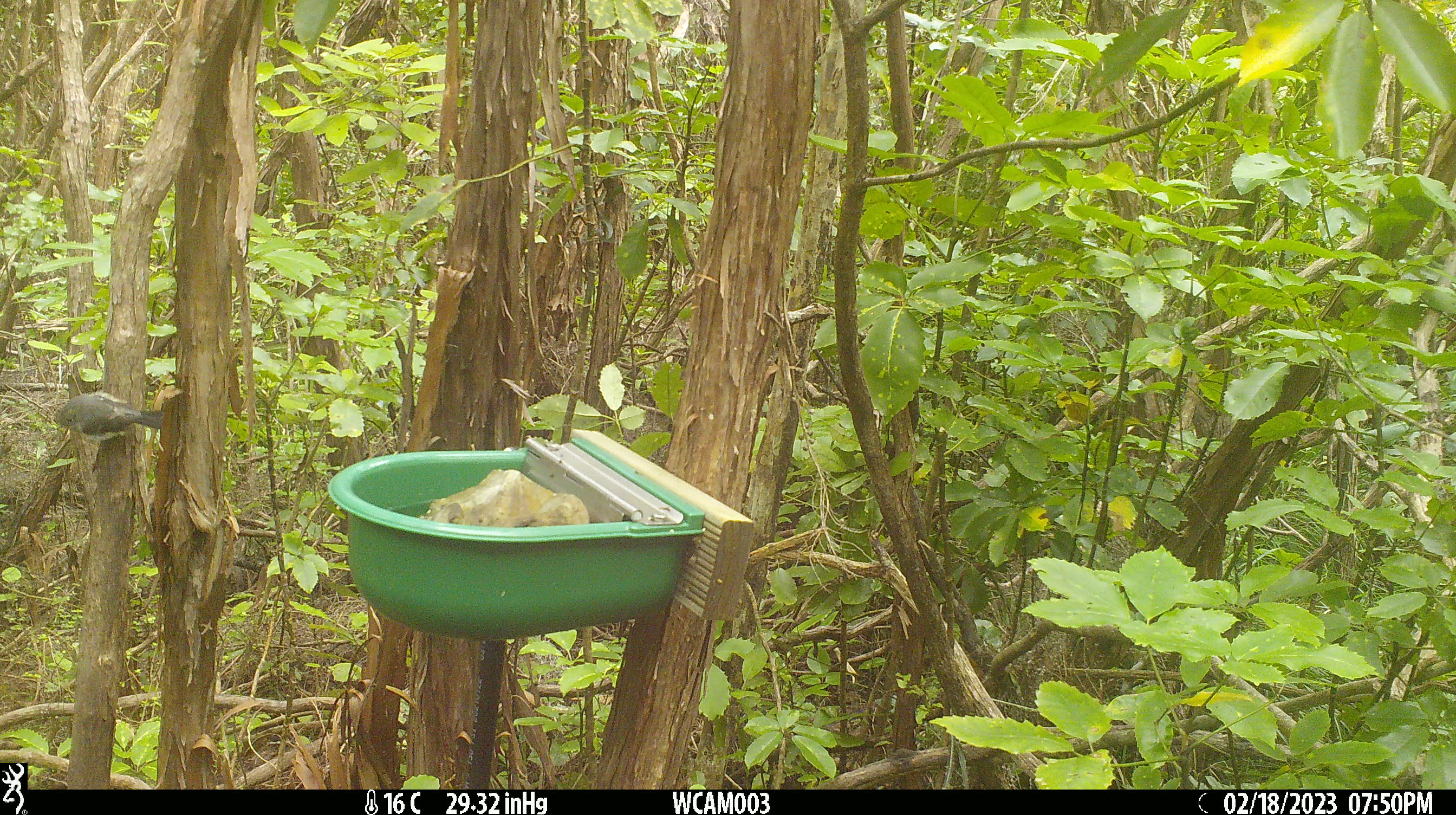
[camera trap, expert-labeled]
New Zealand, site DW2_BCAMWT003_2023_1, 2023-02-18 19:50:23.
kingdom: Animalia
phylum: Chordata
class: Aves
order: Passeriformes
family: Petroicidae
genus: Petroica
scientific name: Petroica macrocephala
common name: tomtit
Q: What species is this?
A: Tomtit (Petroica macrocephala).